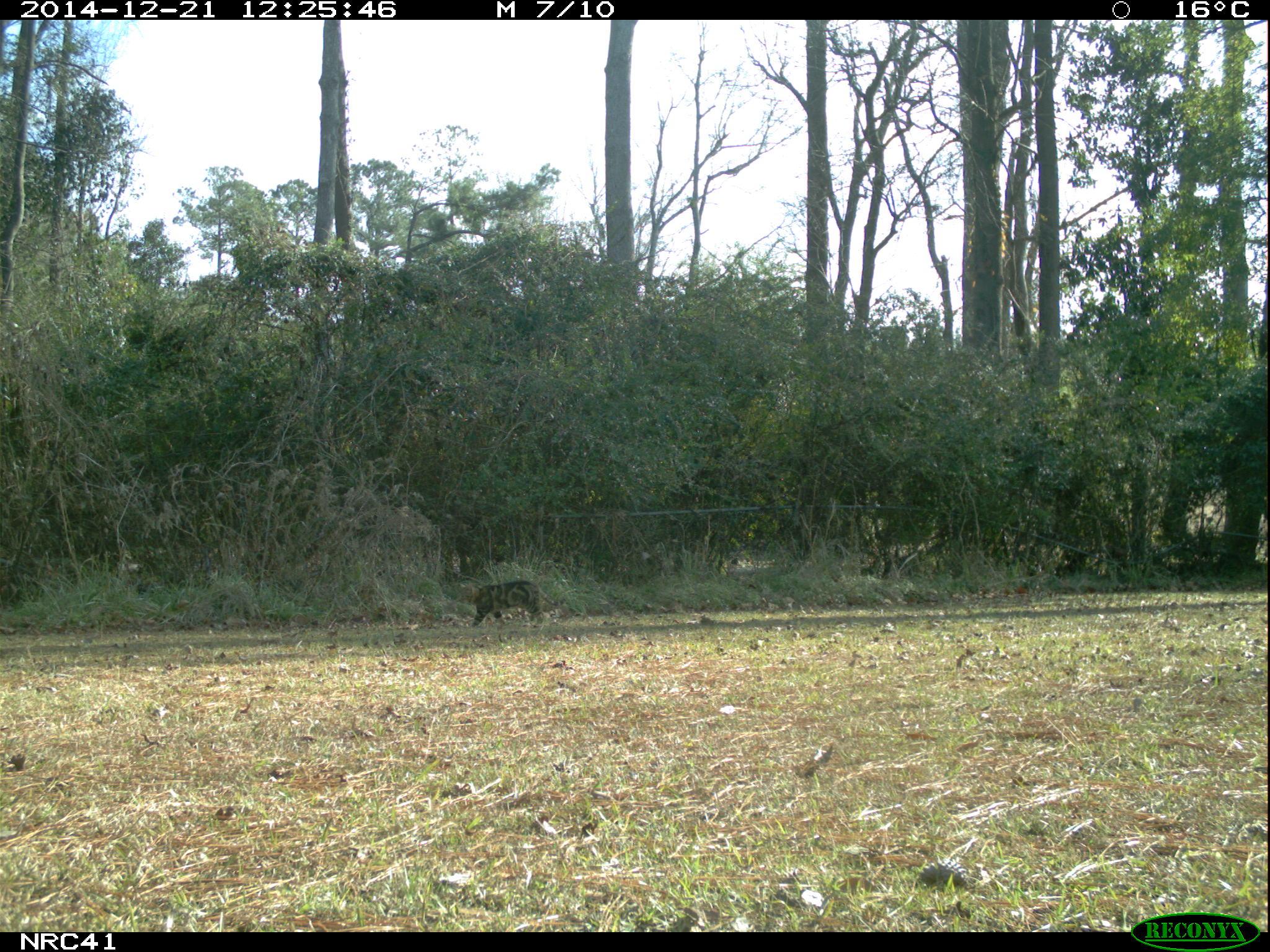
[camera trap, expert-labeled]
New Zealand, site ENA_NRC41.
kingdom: Animalia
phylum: Chordata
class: Mammalia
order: Carnivora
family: Felidae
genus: Felis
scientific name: Felis catus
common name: domestic cat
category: cat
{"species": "cat (domestic cat) (Felis catus)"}